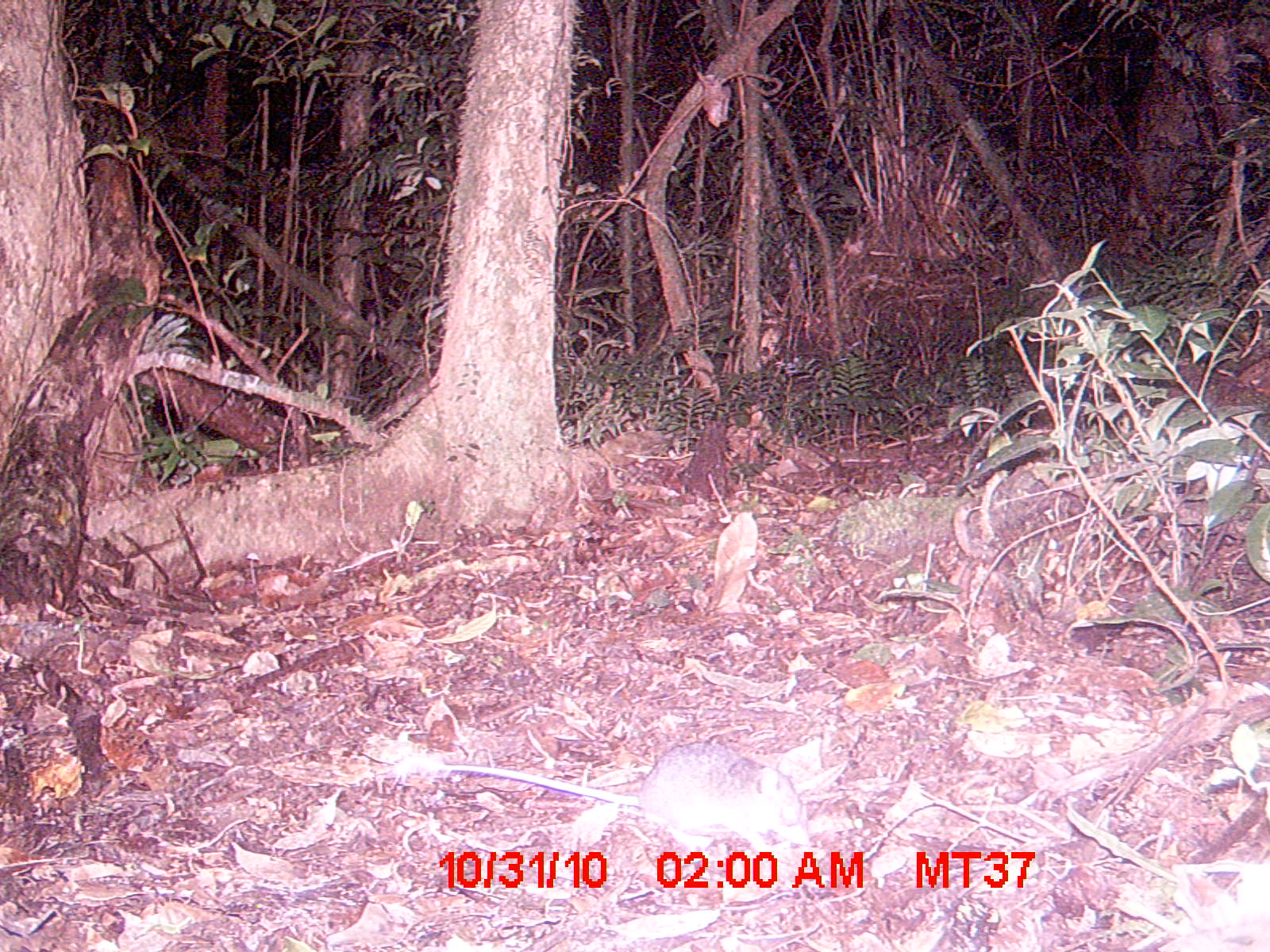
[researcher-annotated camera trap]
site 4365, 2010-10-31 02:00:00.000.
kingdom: Animalia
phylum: Chordata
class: Mammalia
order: Rodentia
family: Muridae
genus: Rattus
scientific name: Rattus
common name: rodent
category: unknown rat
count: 1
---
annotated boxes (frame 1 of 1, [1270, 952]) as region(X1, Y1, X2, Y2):
unknown rat: region(431, 740, 809, 852)